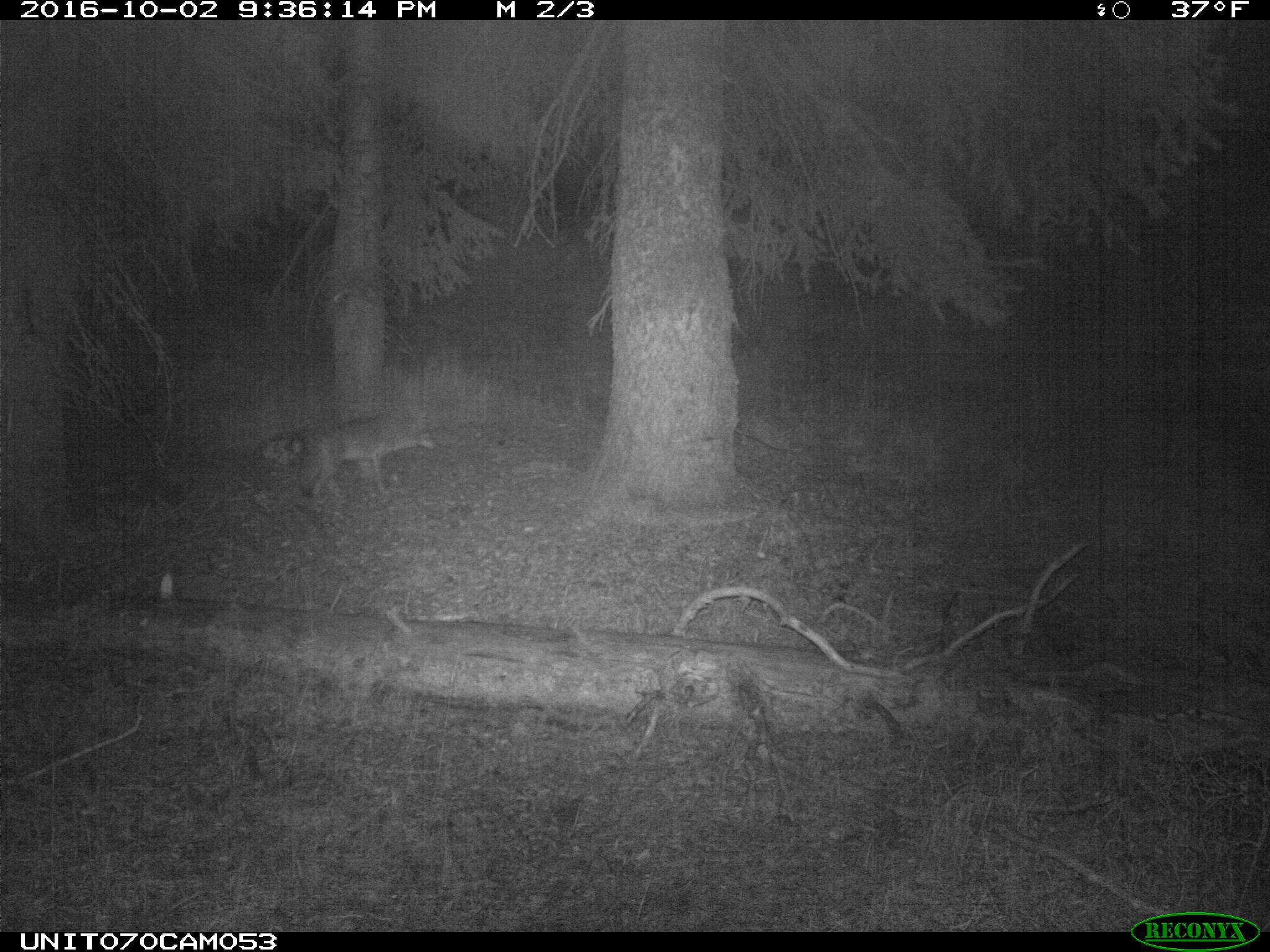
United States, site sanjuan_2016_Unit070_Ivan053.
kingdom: Animalia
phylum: Chordata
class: Mammalia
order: Carnivora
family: Canidae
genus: Canis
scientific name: Canis latrans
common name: coyote